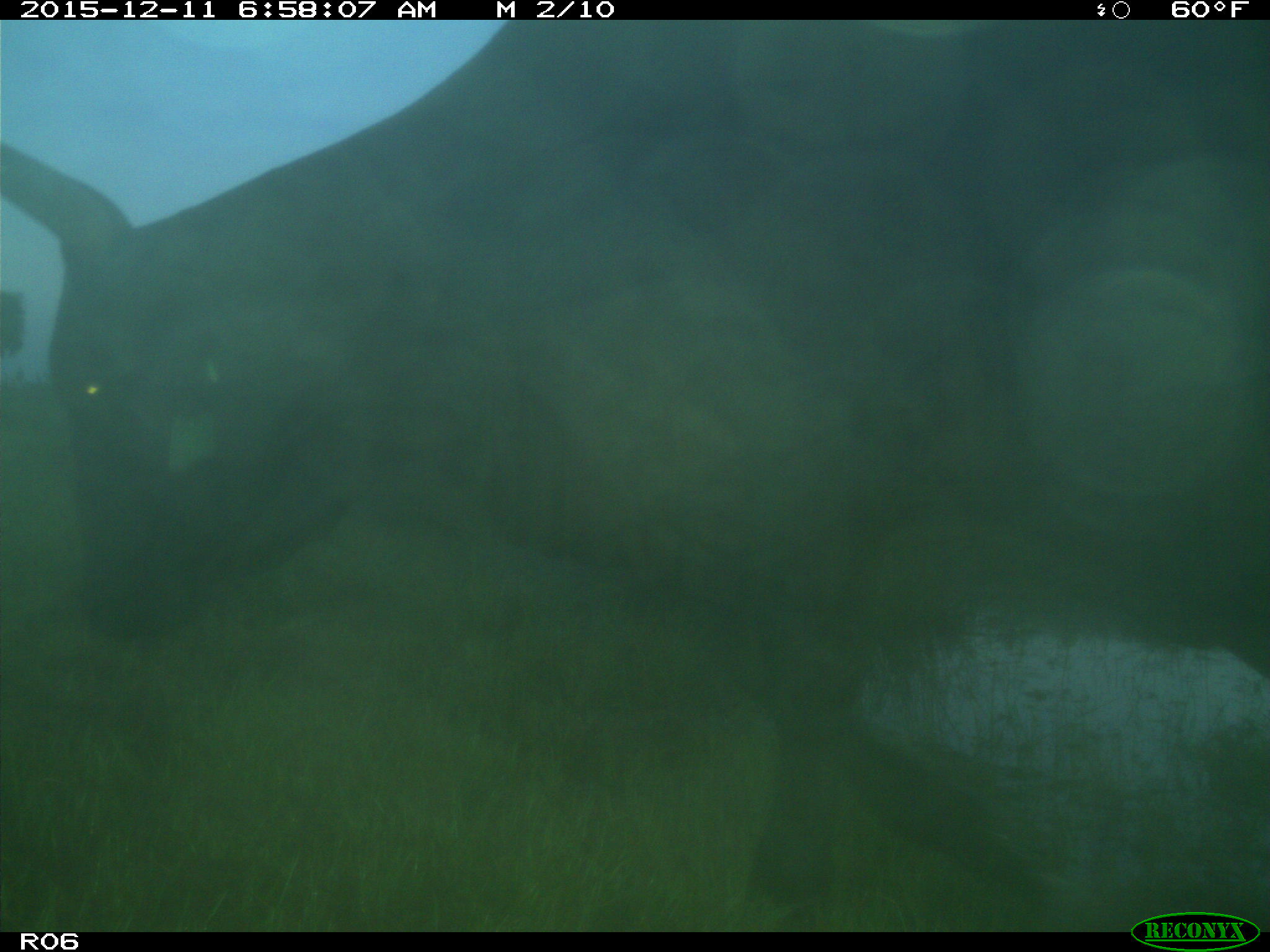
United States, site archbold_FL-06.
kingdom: Animalia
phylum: Chordata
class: Mammalia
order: Artiodactyla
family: Bovidae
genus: Bos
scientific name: Bos taurus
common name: domestic cow